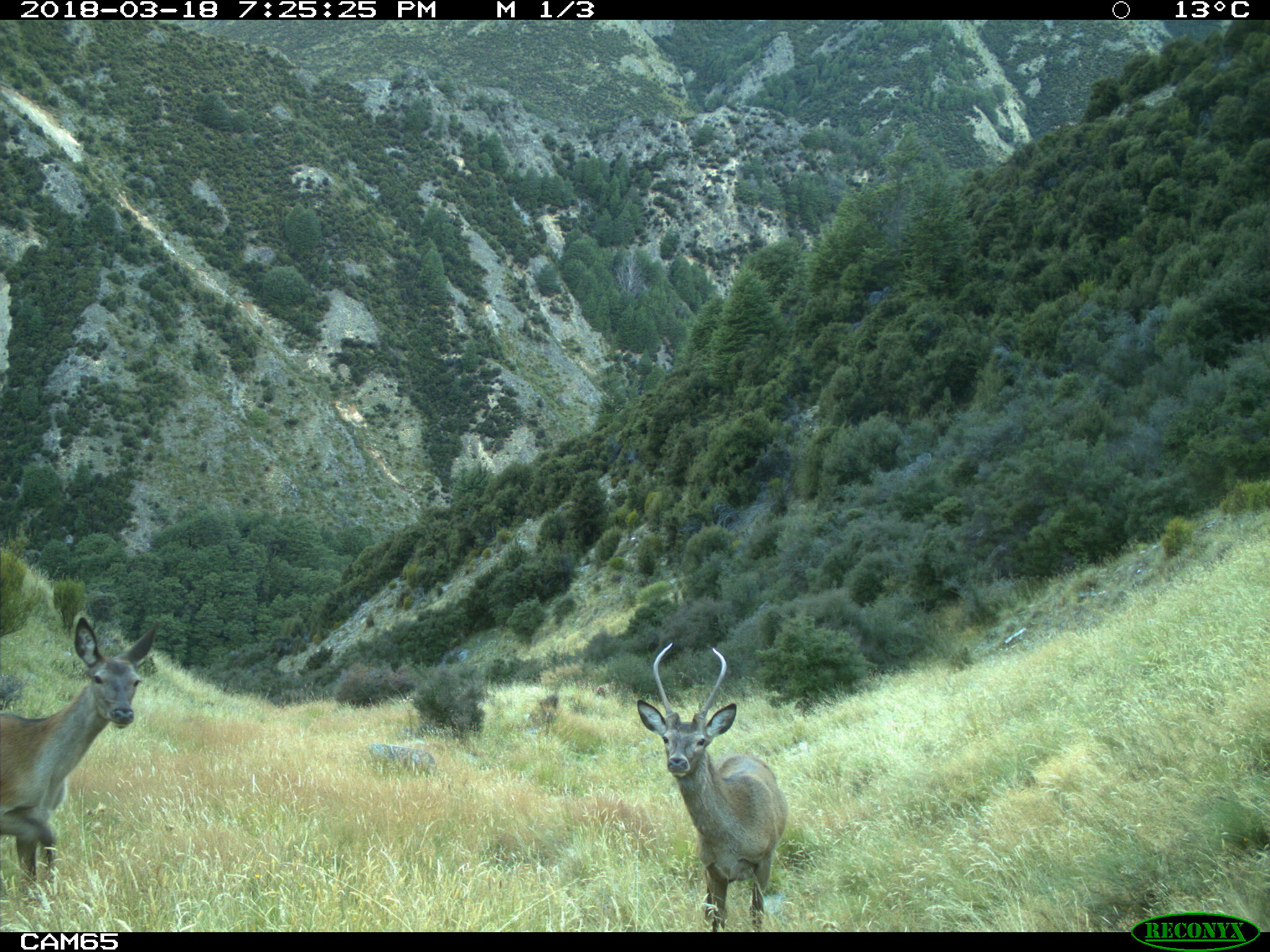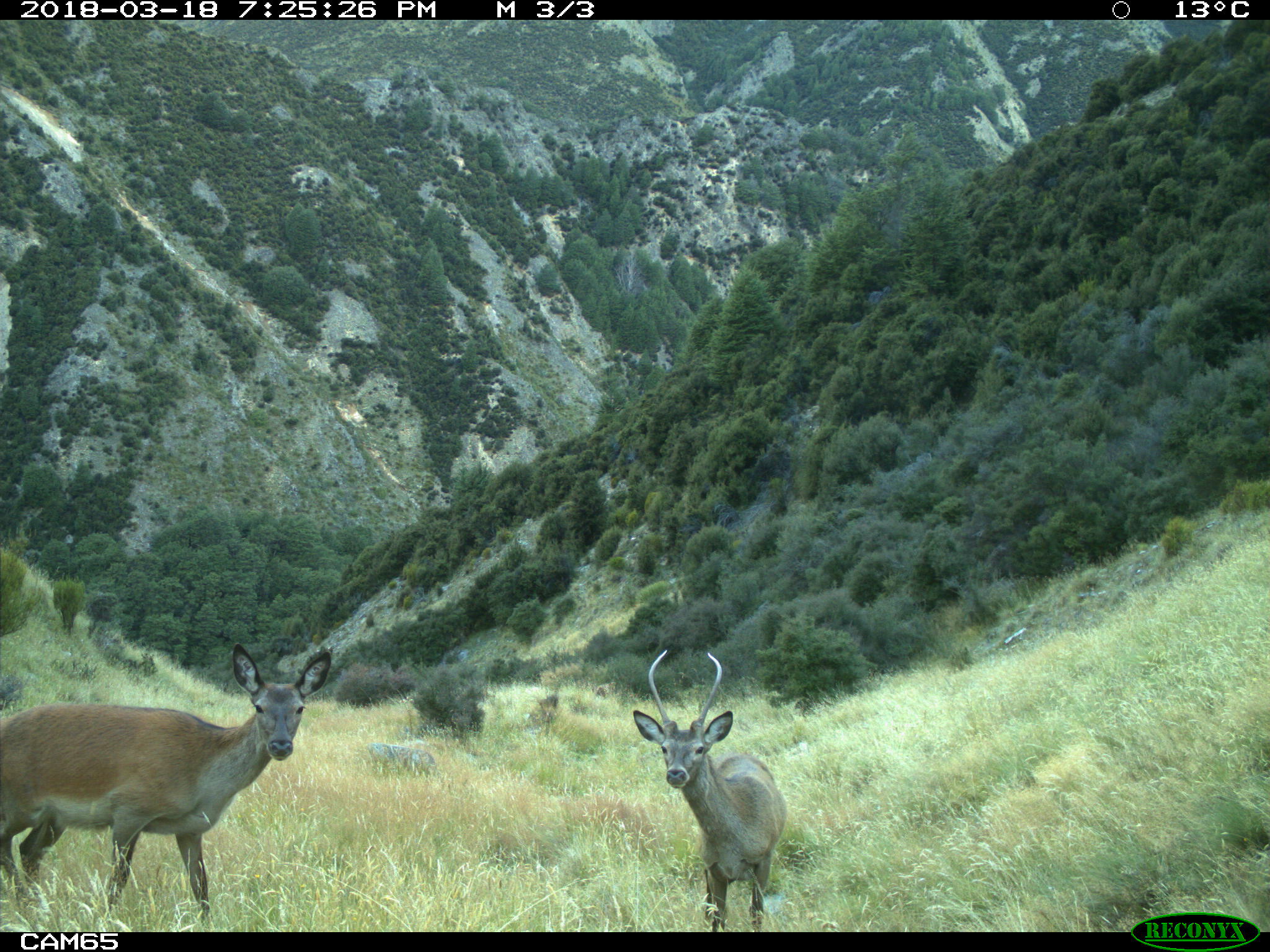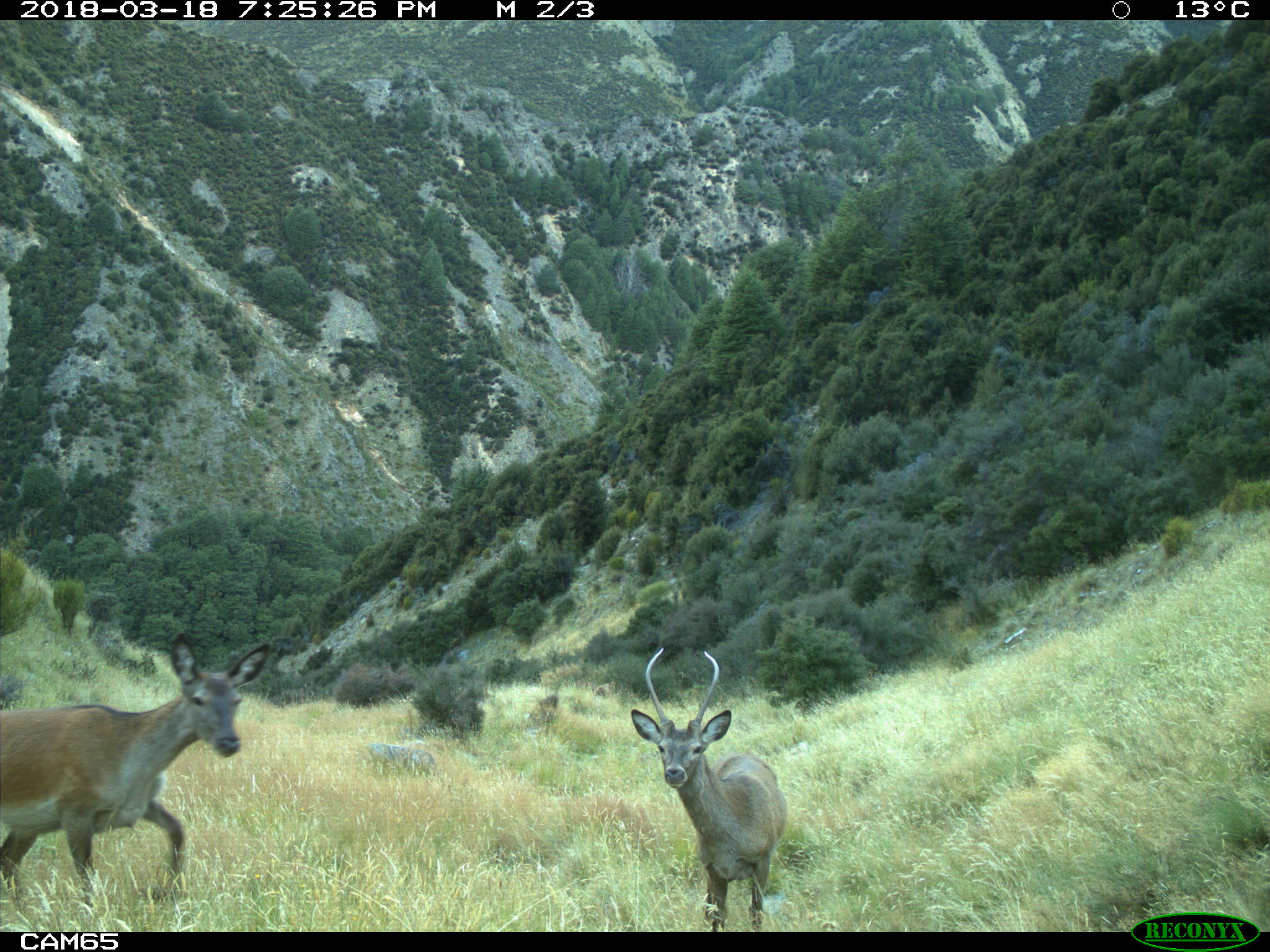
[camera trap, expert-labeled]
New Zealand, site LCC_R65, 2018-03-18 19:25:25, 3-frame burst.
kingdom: Animalia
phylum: Chordata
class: Mammalia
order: Artiodactyla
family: Cervidae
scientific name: Cervidae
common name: deer